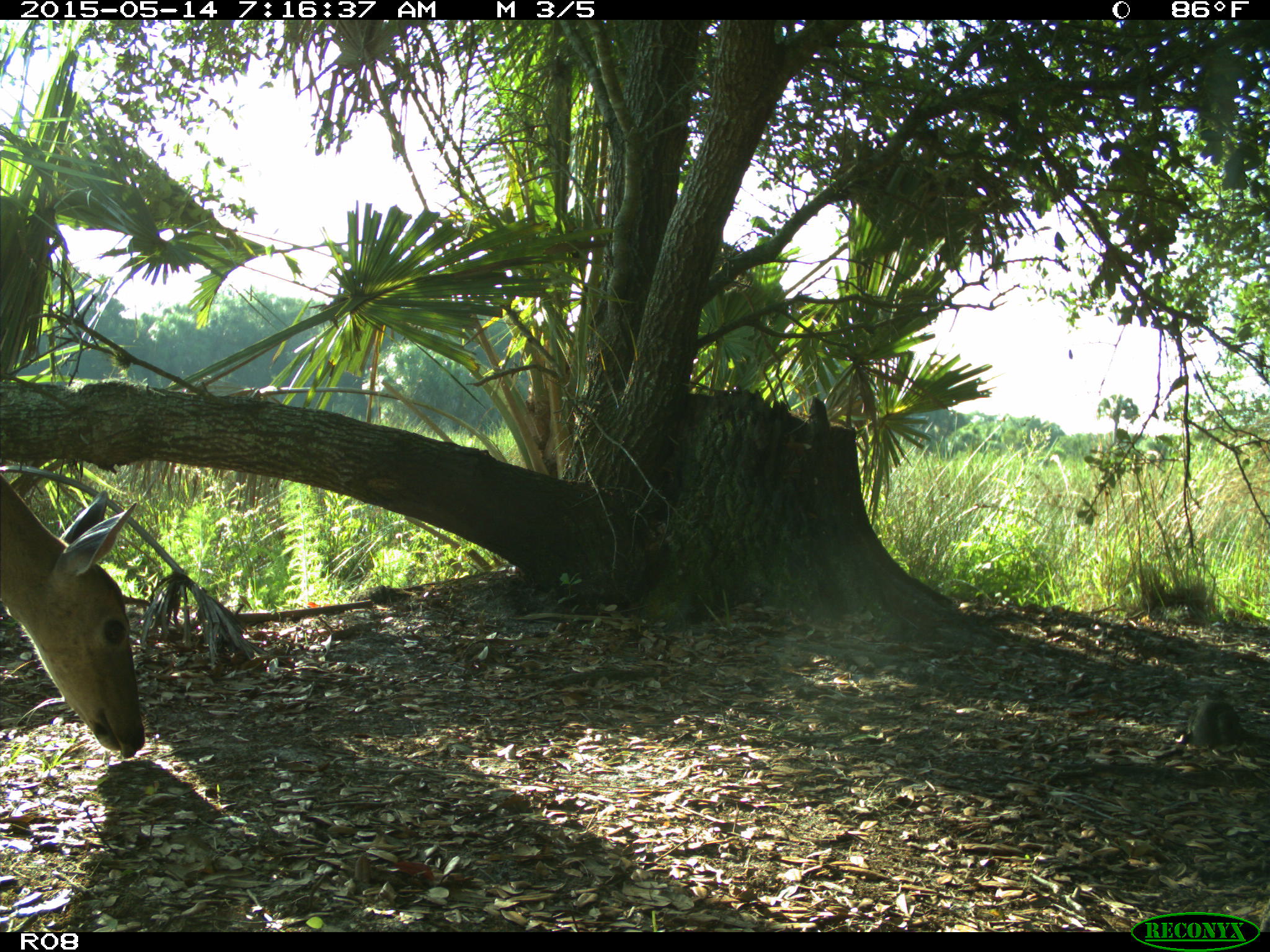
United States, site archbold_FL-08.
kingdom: Animalia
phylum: Chordata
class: Mammalia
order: Artiodactyla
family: Cervidae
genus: Odocoileus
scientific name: Odocoileus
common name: deer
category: unidentified deer